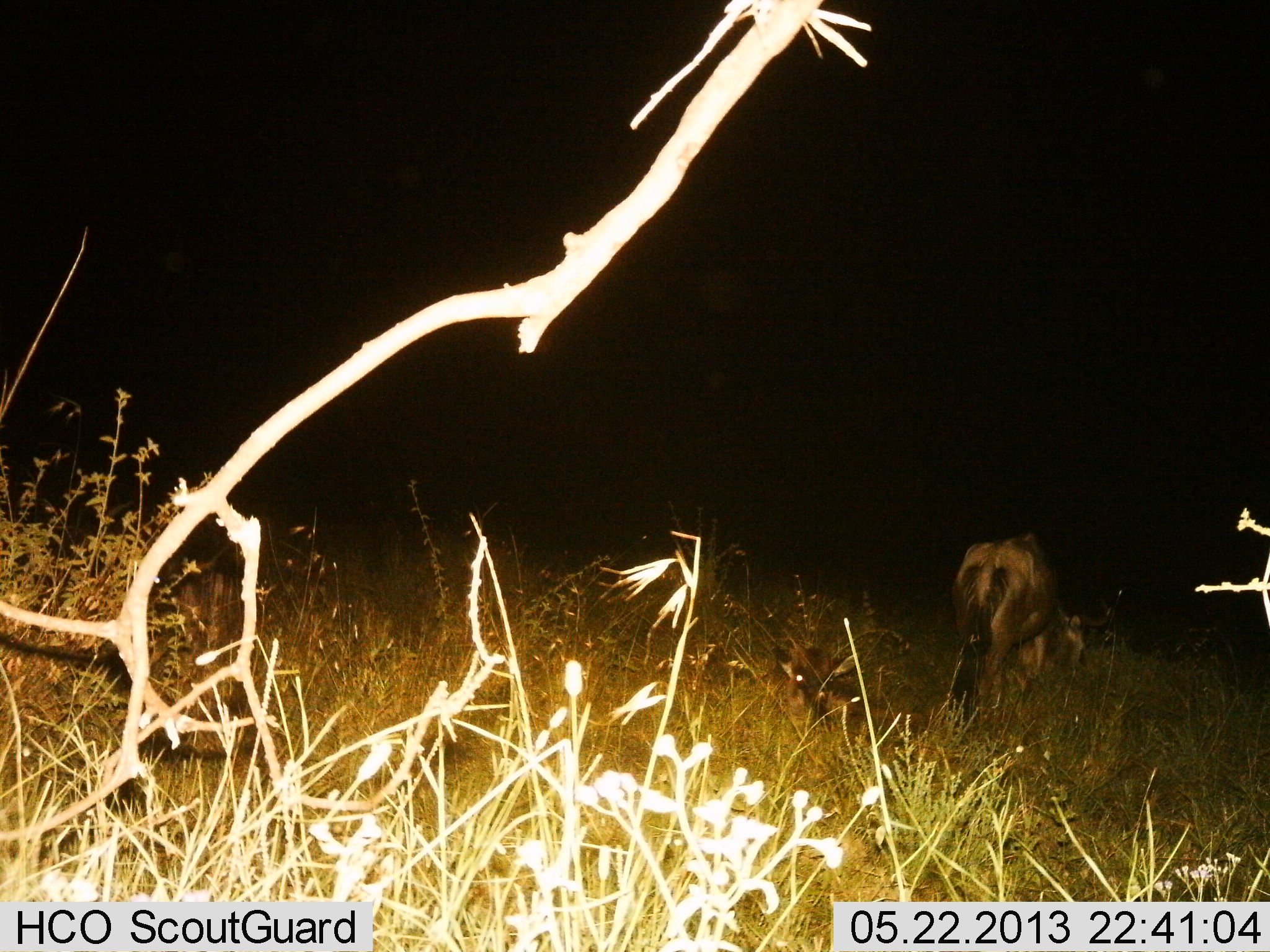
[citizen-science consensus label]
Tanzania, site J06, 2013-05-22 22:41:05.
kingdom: Animalia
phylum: Chordata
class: Mammalia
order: Artiodactyla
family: Bovidae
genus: Connochaetes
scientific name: Connochaetes taurinus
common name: blue wildebeest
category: wildebeest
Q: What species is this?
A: Wildebeest (blue wildebeest) (Connochaetes taurinus).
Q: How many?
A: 1.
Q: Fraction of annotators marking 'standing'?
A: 40%.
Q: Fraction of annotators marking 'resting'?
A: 0%.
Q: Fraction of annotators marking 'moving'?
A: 0%.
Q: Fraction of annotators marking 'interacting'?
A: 0%.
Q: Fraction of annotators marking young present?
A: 0%.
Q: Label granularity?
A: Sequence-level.